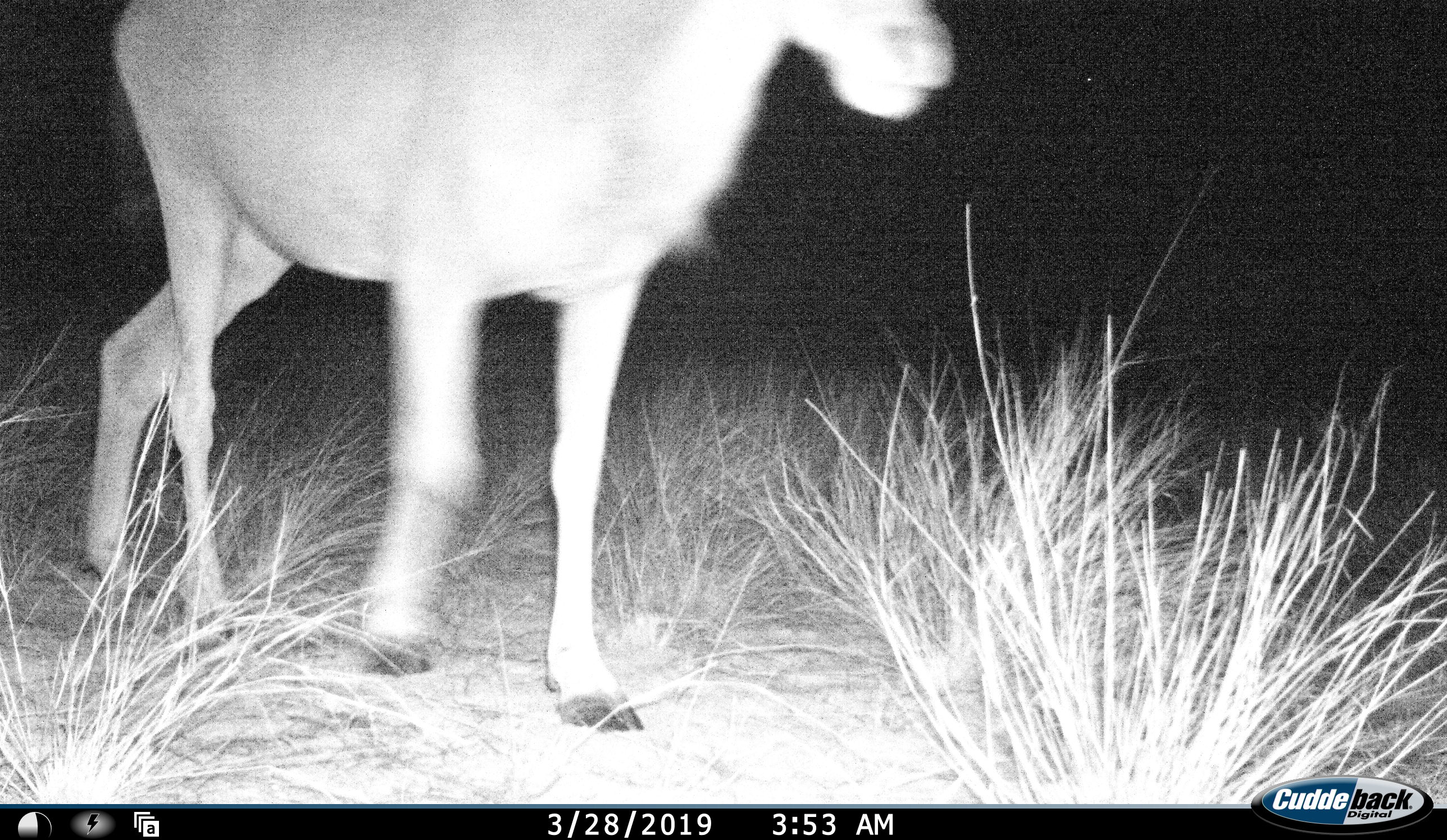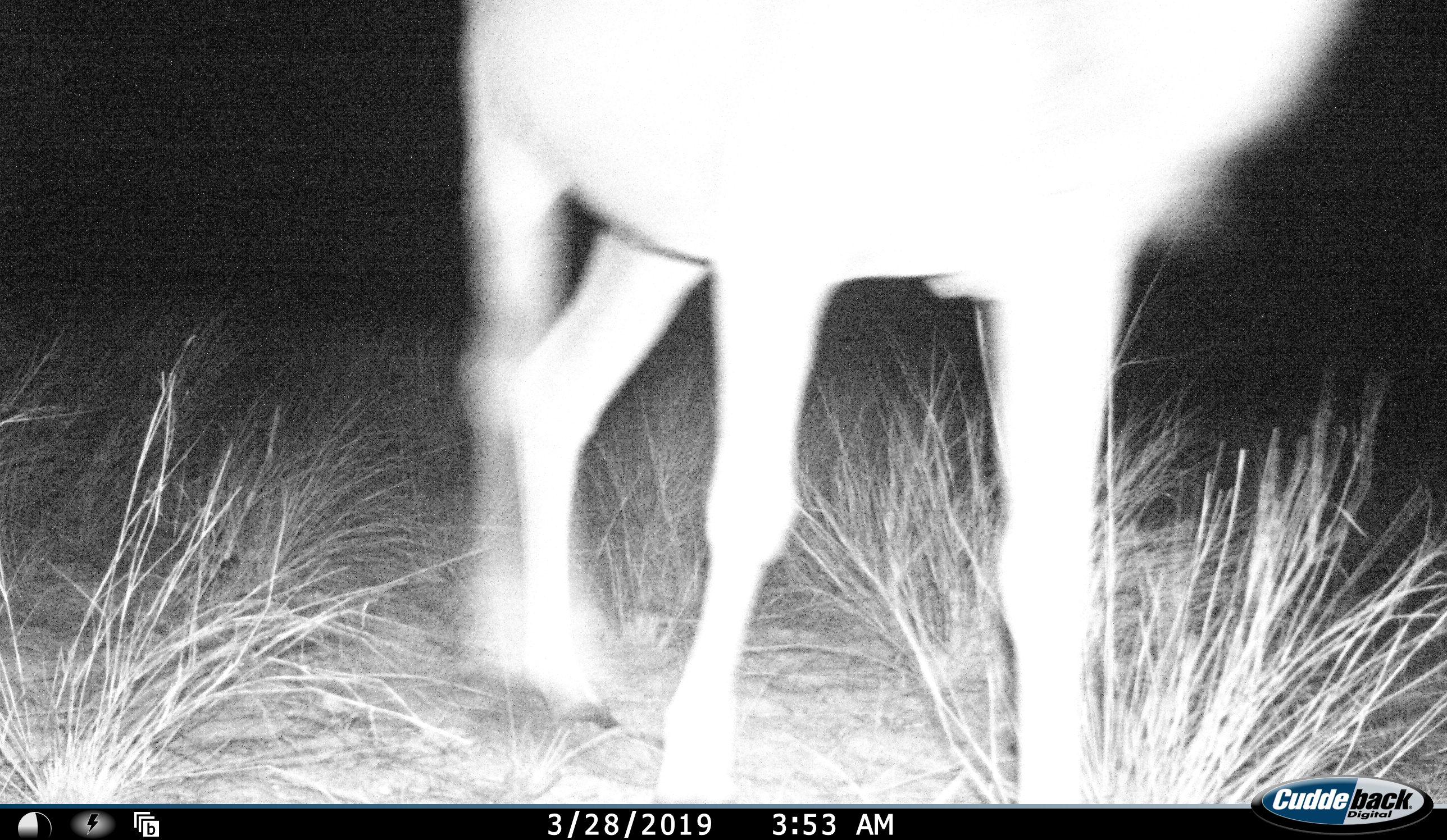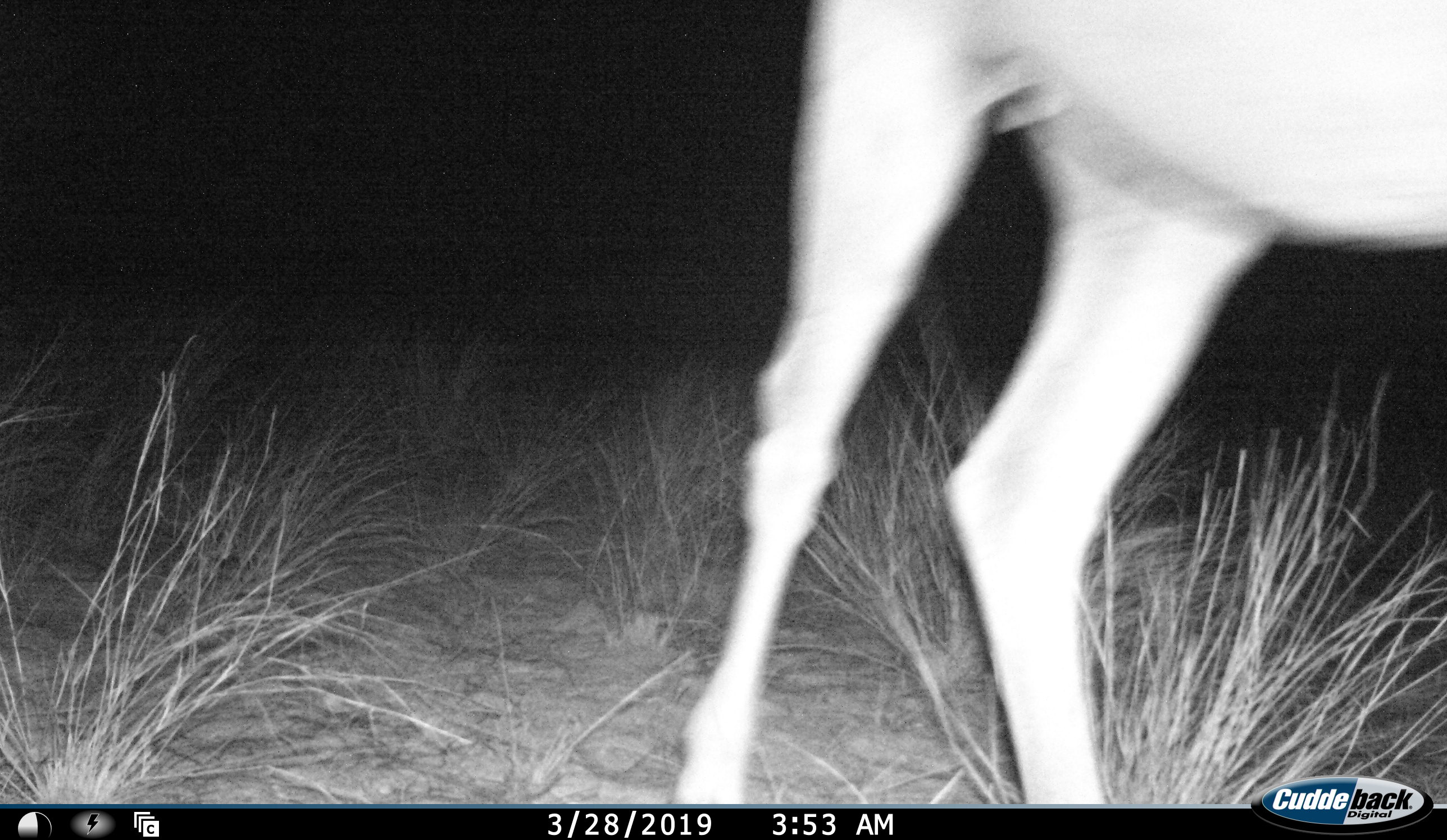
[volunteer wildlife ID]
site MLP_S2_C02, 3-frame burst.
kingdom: Animalia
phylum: Chordata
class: Mammalia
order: Artiodactyla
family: Bovidae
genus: Tragelaphus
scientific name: Tragelaphus oryx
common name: eland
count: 1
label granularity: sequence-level